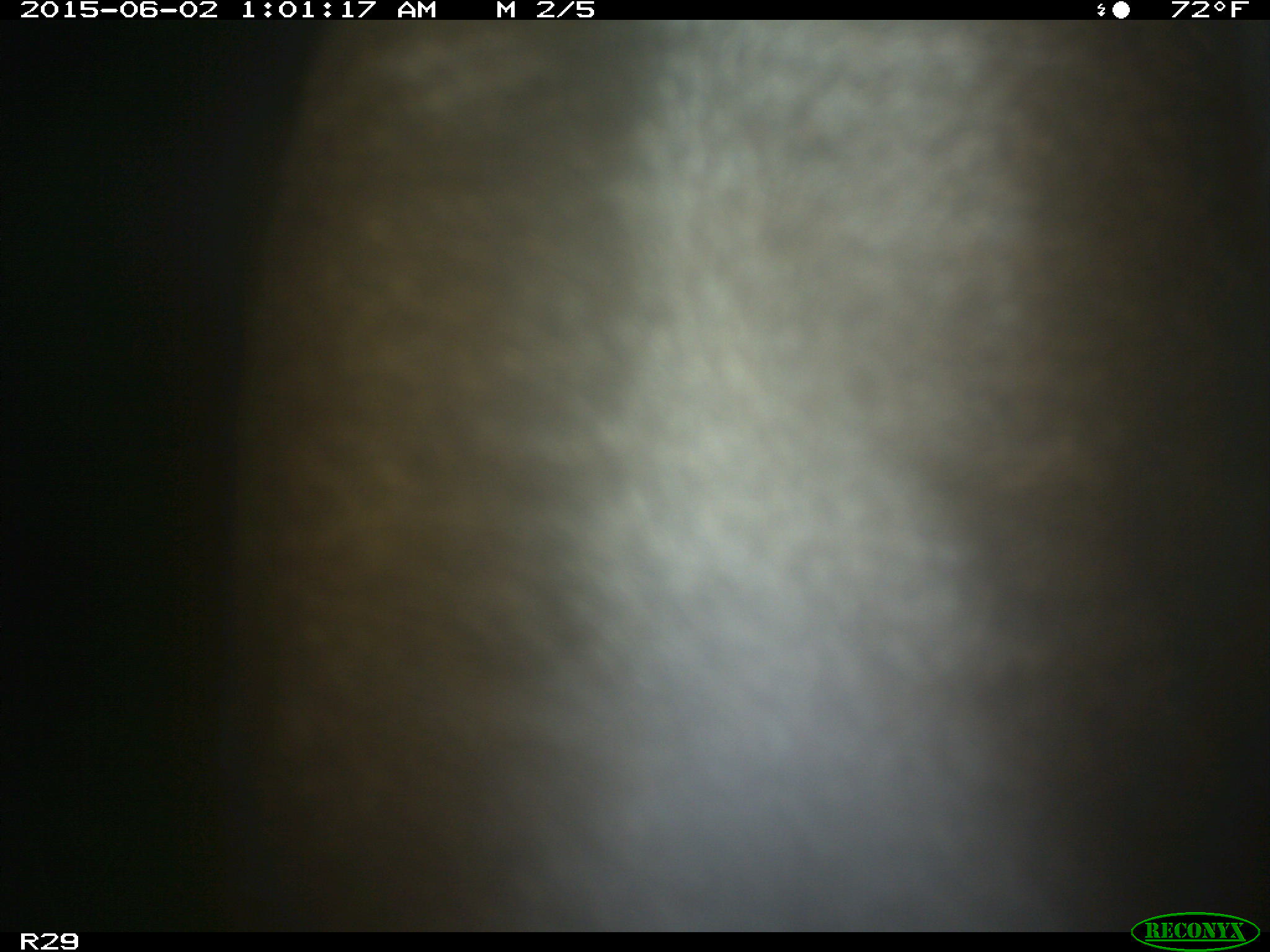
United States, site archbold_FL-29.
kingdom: Animalia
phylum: Chordata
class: Mammalia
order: Artiodactyla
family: Bovidae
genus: Bos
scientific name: Bos taurus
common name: domestic cow